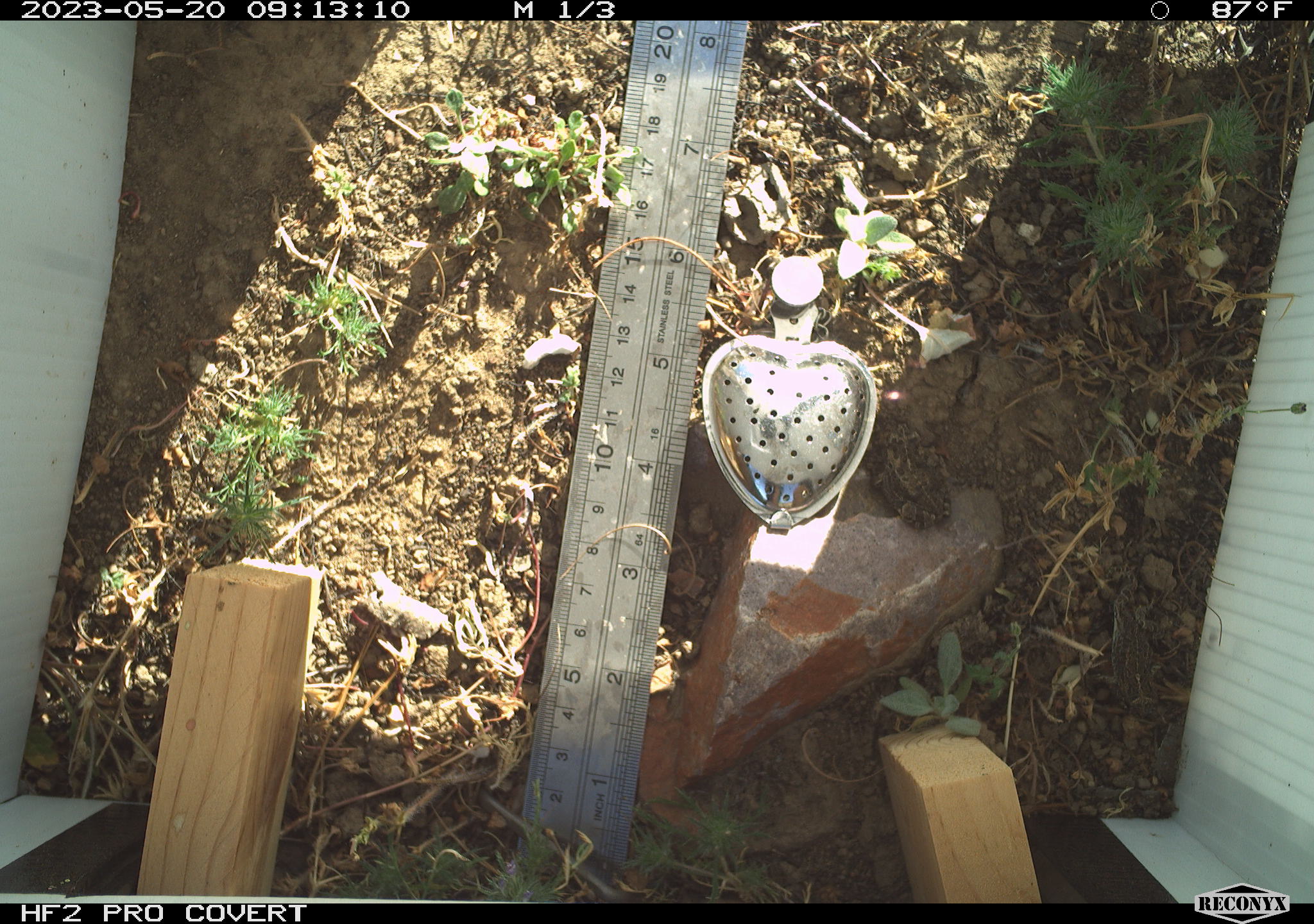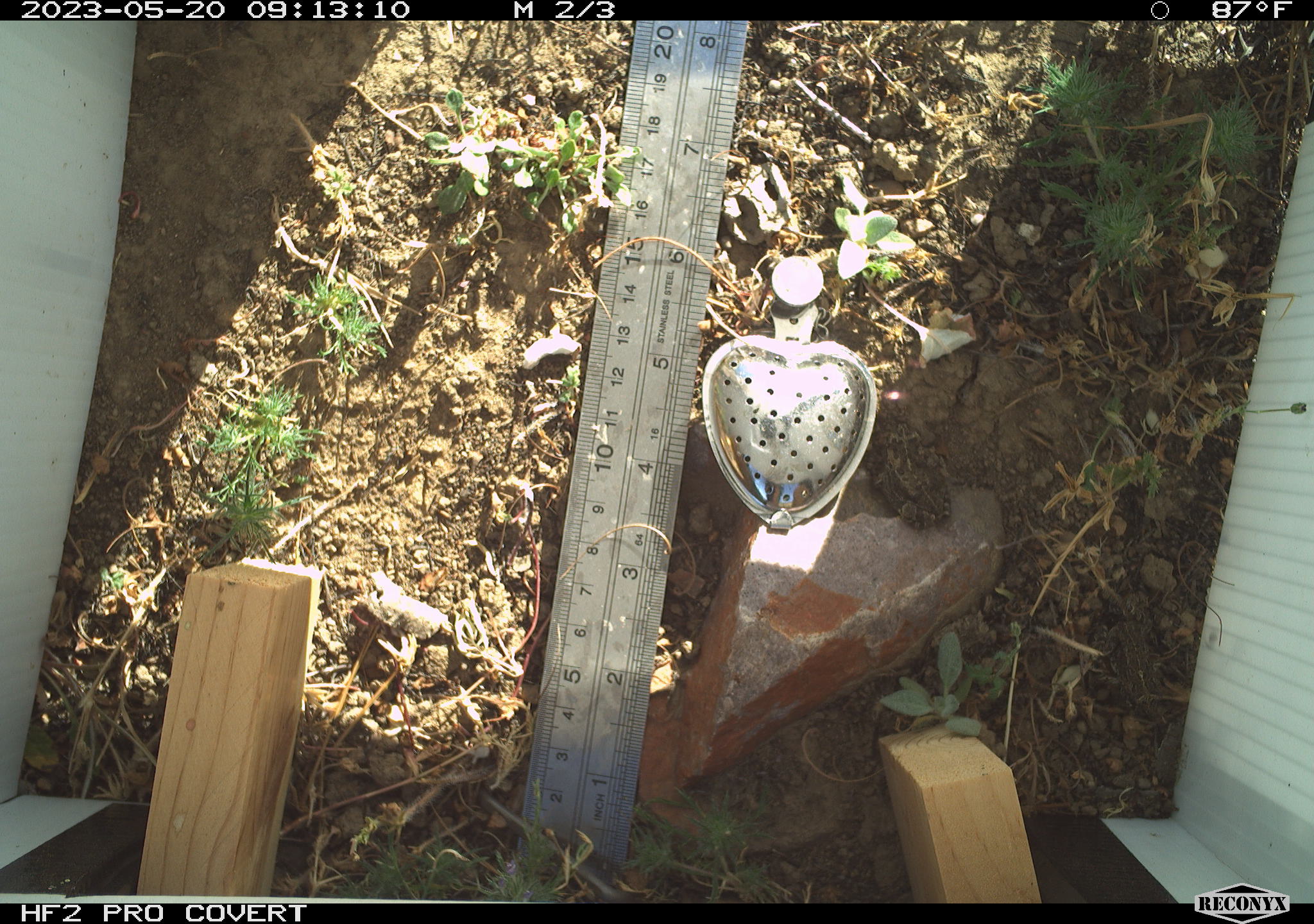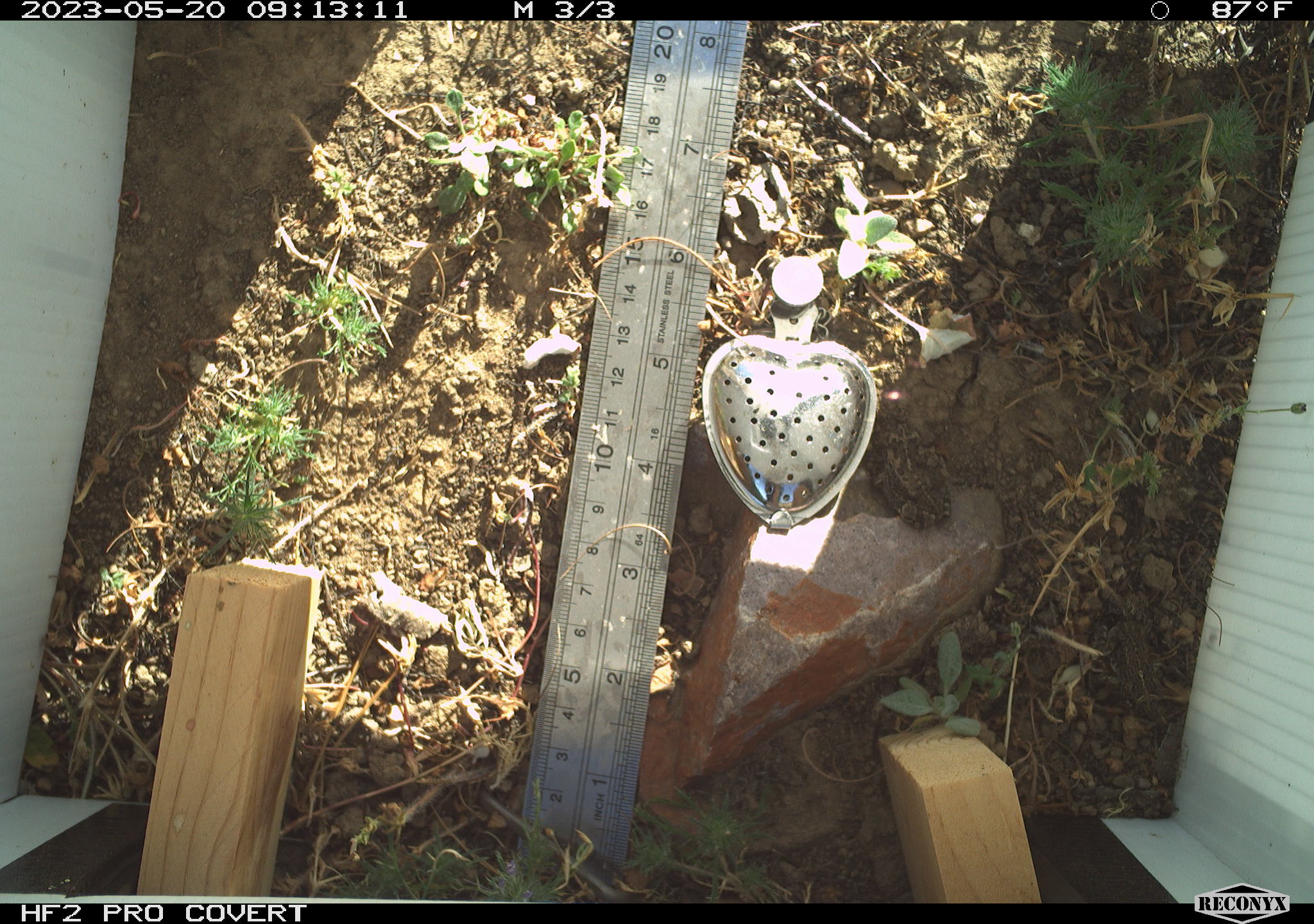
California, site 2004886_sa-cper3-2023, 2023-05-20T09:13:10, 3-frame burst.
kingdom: Animalia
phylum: Chordata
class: Amphibia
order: Anura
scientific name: Anura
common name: frogs